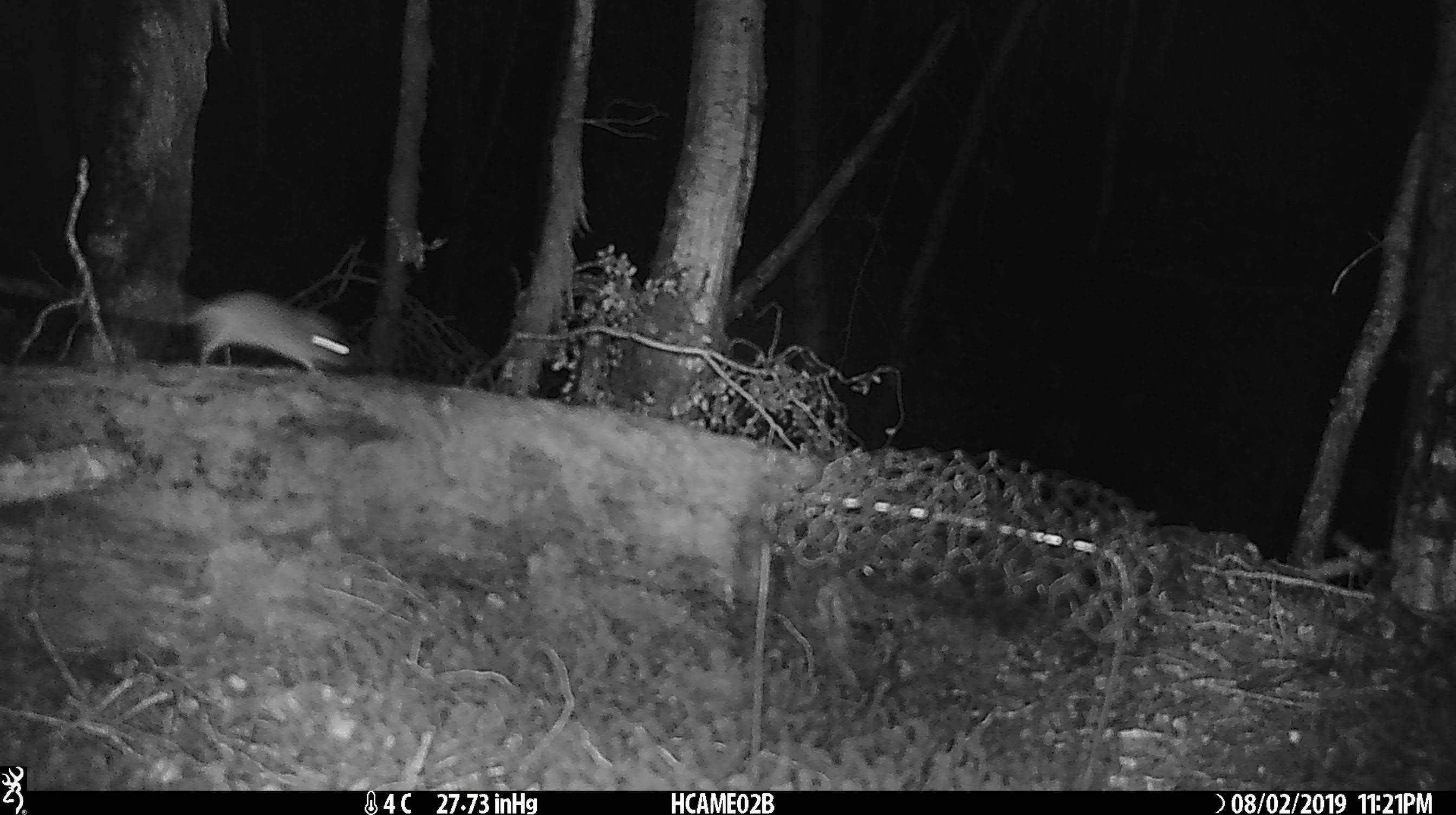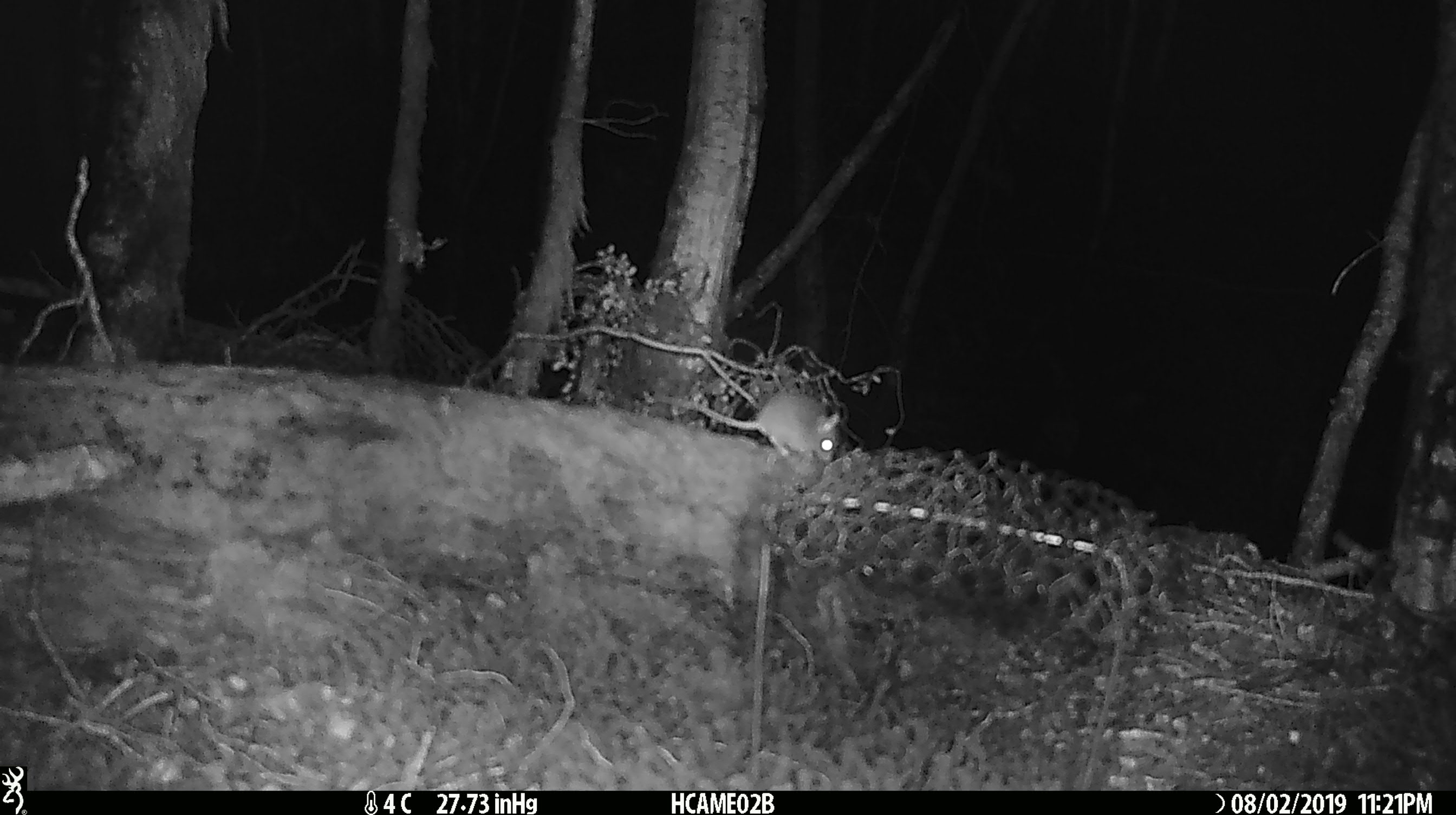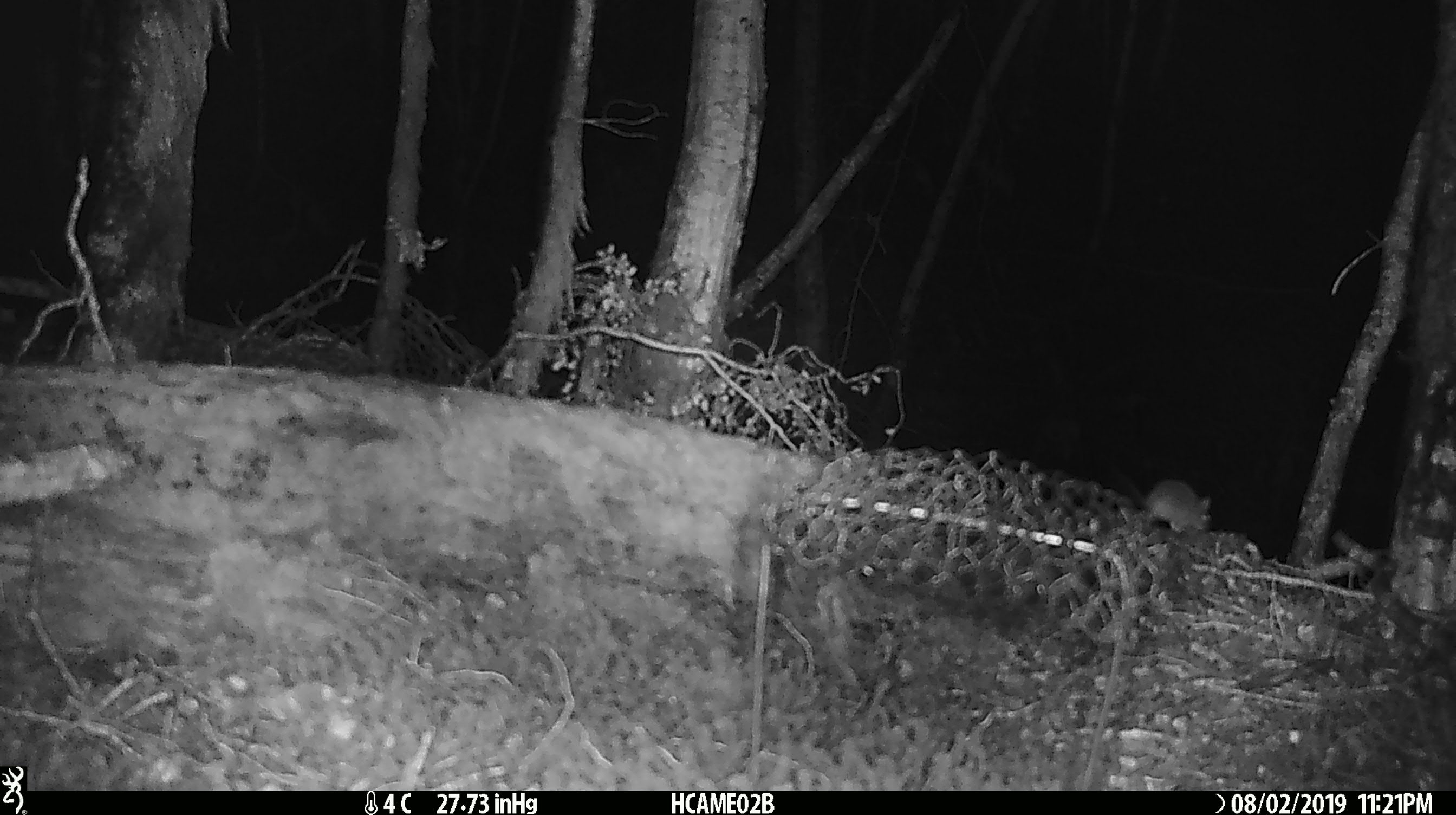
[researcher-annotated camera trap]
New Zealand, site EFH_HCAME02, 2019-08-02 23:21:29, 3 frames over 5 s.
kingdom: Animalia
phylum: Chordata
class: Mammalia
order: Rodentia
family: Muridae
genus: Mus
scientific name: Mus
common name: mouse